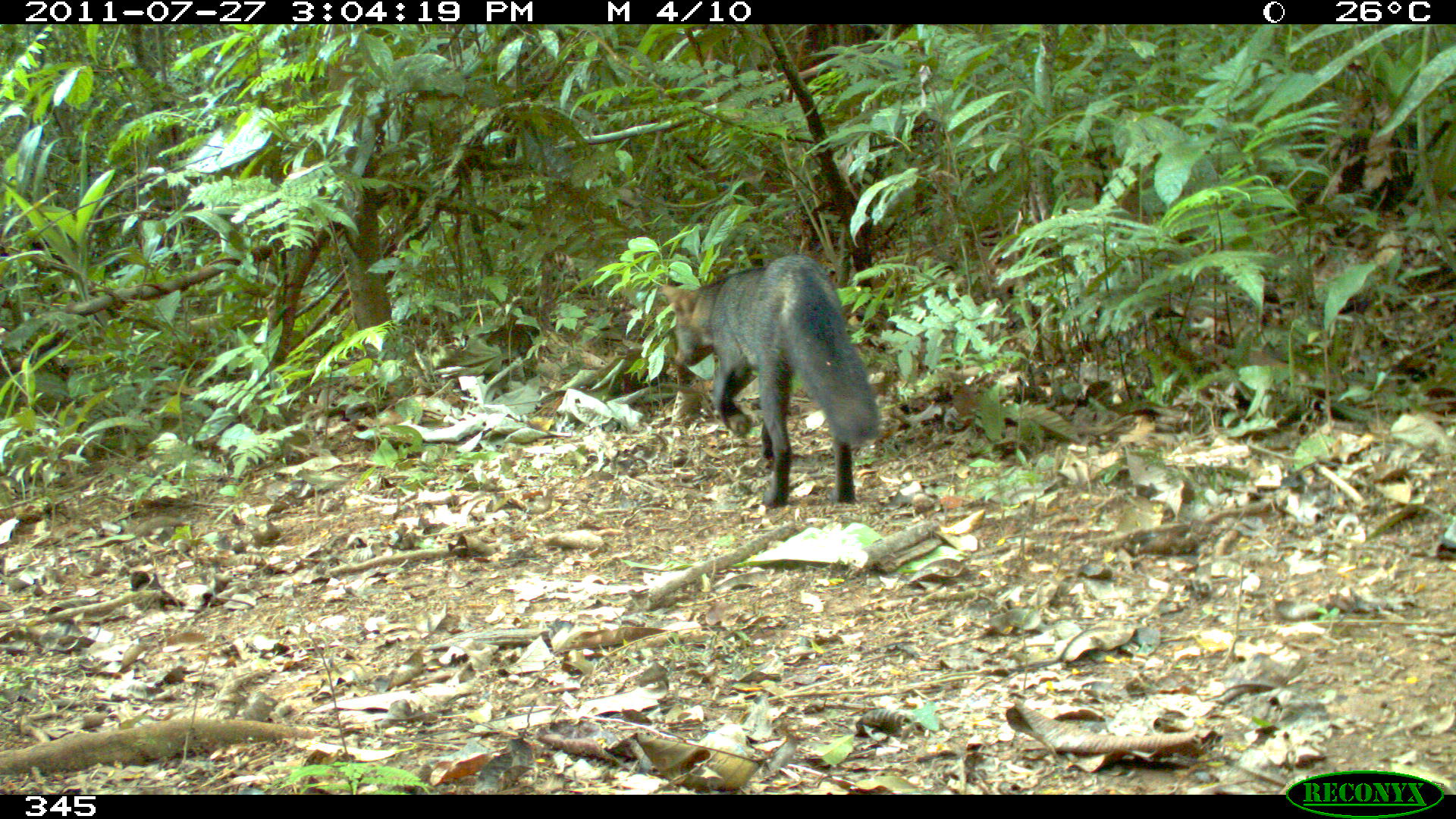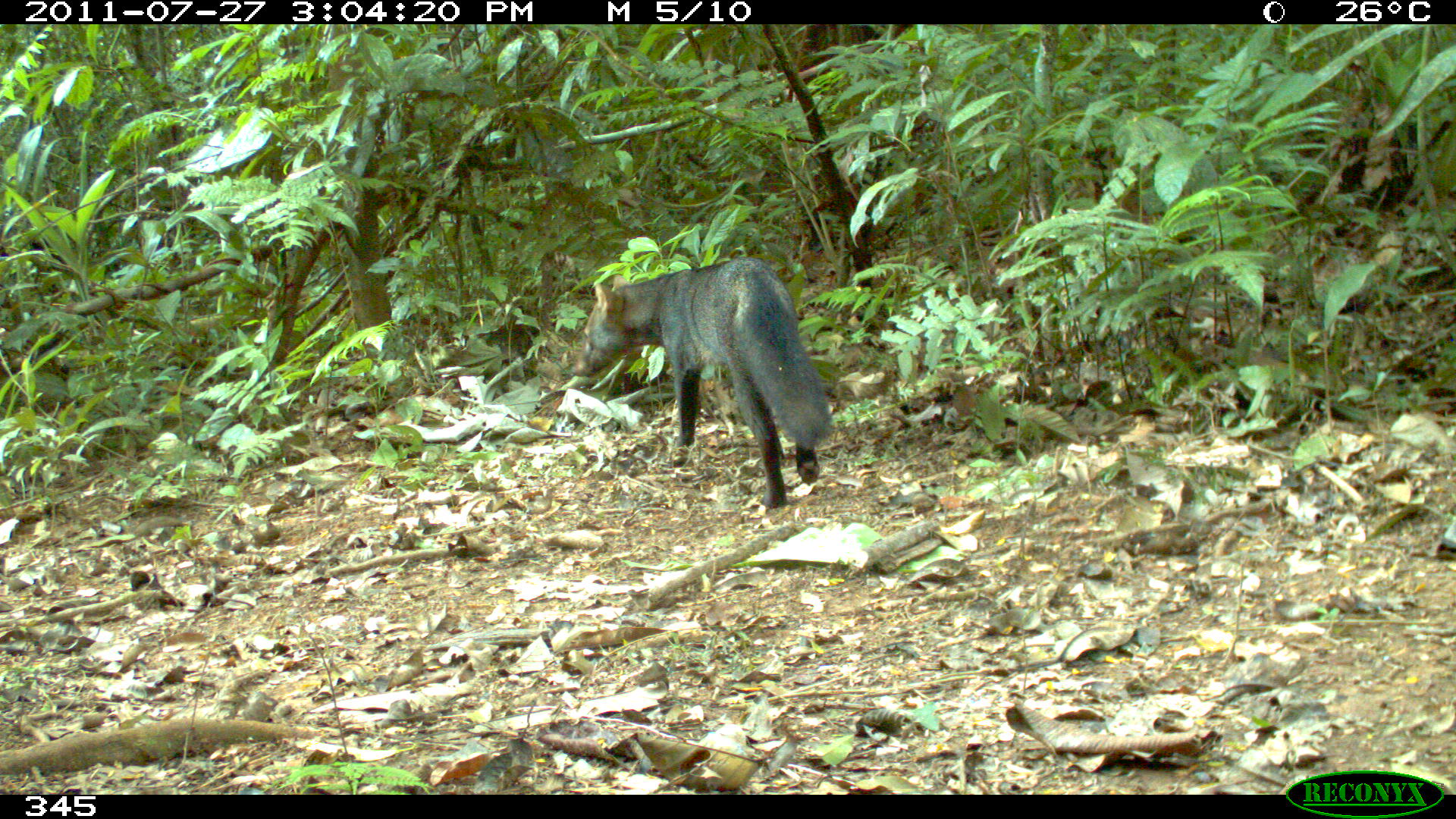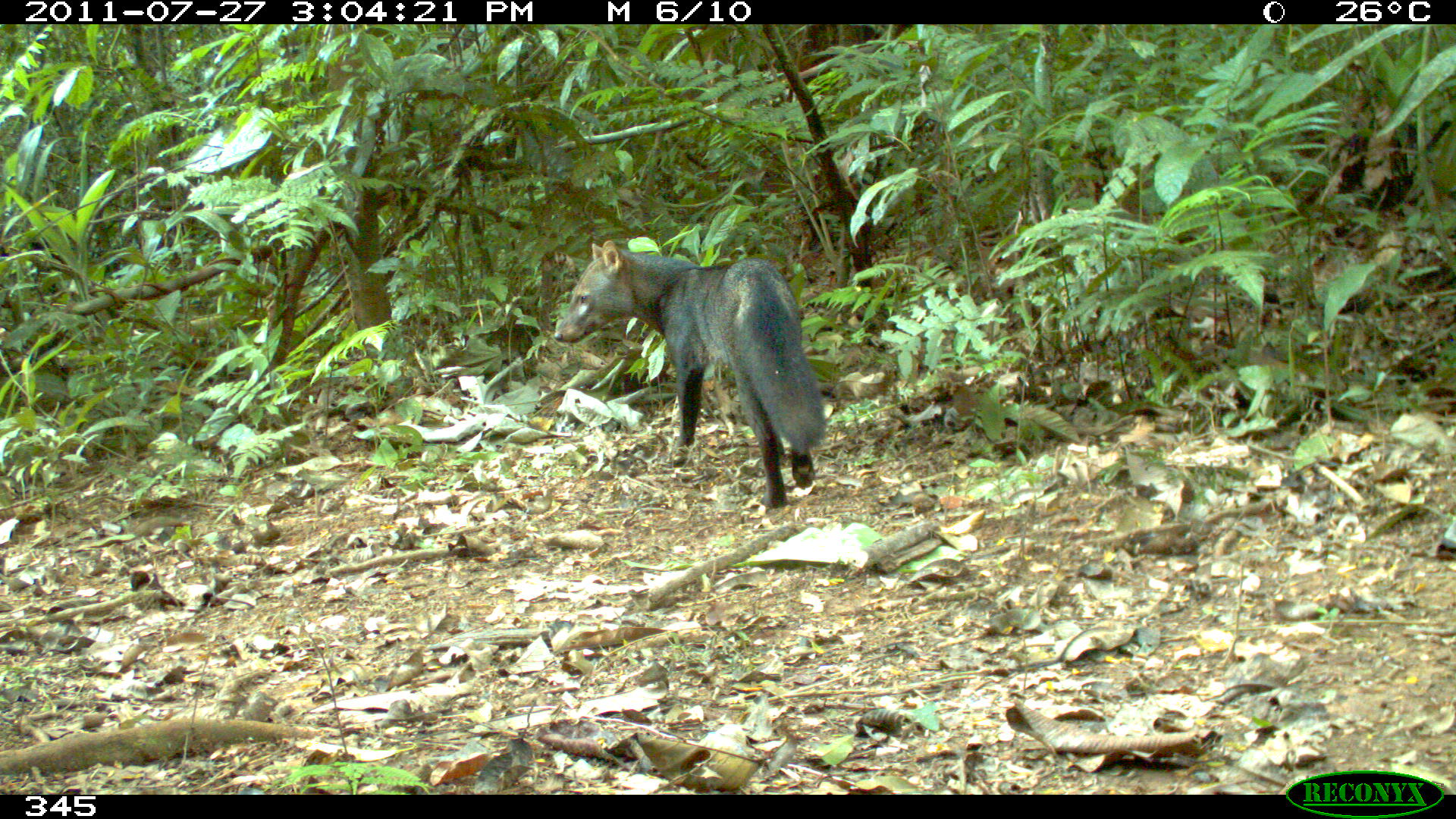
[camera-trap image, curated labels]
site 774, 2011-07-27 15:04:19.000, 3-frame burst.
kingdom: Animalia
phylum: Chordata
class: Mammalia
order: Carnivora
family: Canidae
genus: Atelocynus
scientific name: Atelocynus microtis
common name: short-eared dog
Atelocynus microtis (short-eared dog).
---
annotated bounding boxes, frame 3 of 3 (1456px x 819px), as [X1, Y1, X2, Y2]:
atelocynus microtis: [553, 239, 826, 508]